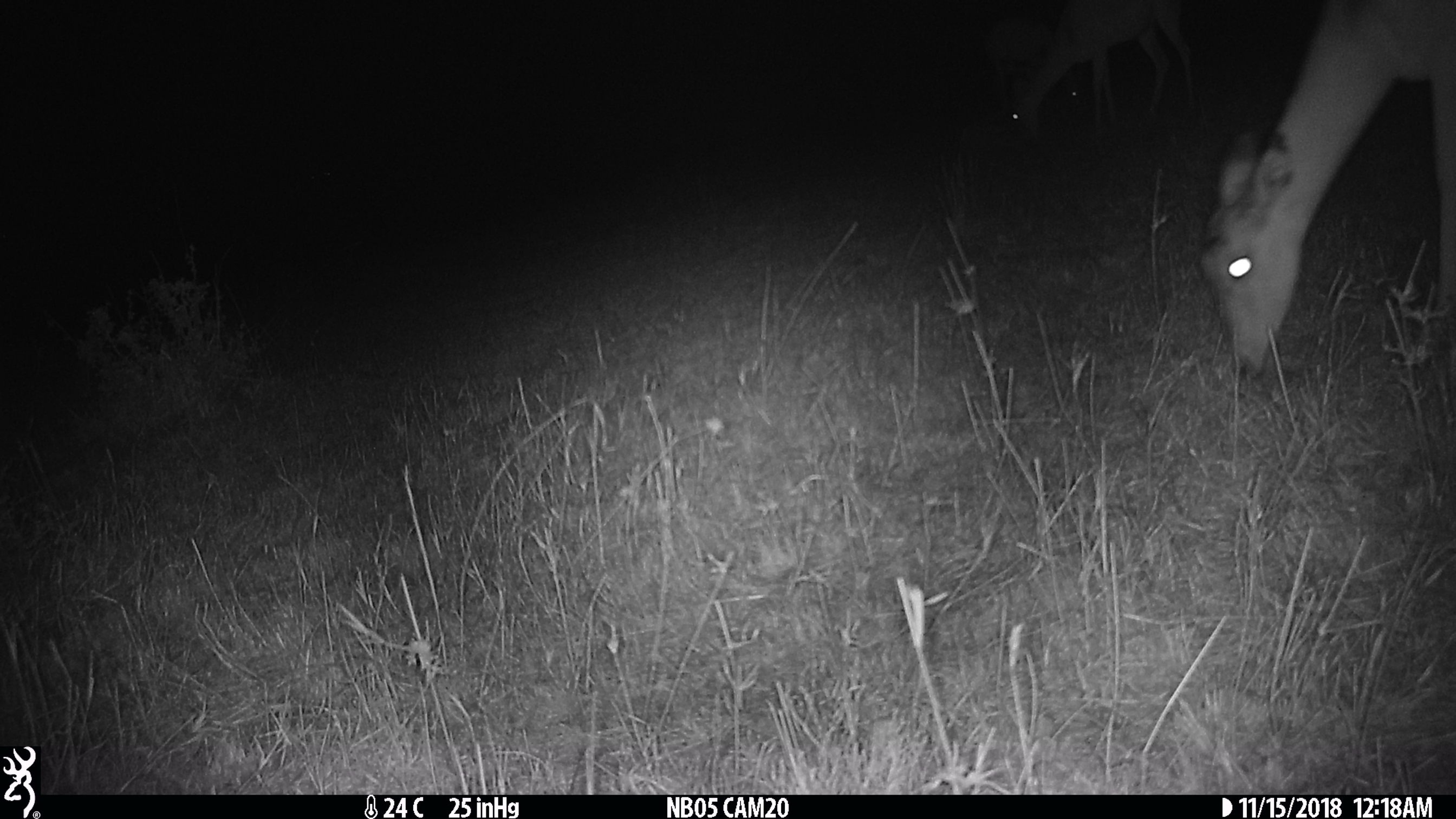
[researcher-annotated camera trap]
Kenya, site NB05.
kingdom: Animalia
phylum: Chordata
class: Mammalia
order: Artiodactyla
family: Bovidae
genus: Aepyceros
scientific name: Aepyceros melampus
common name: impala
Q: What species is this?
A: Impala (Aepyceros melampus).